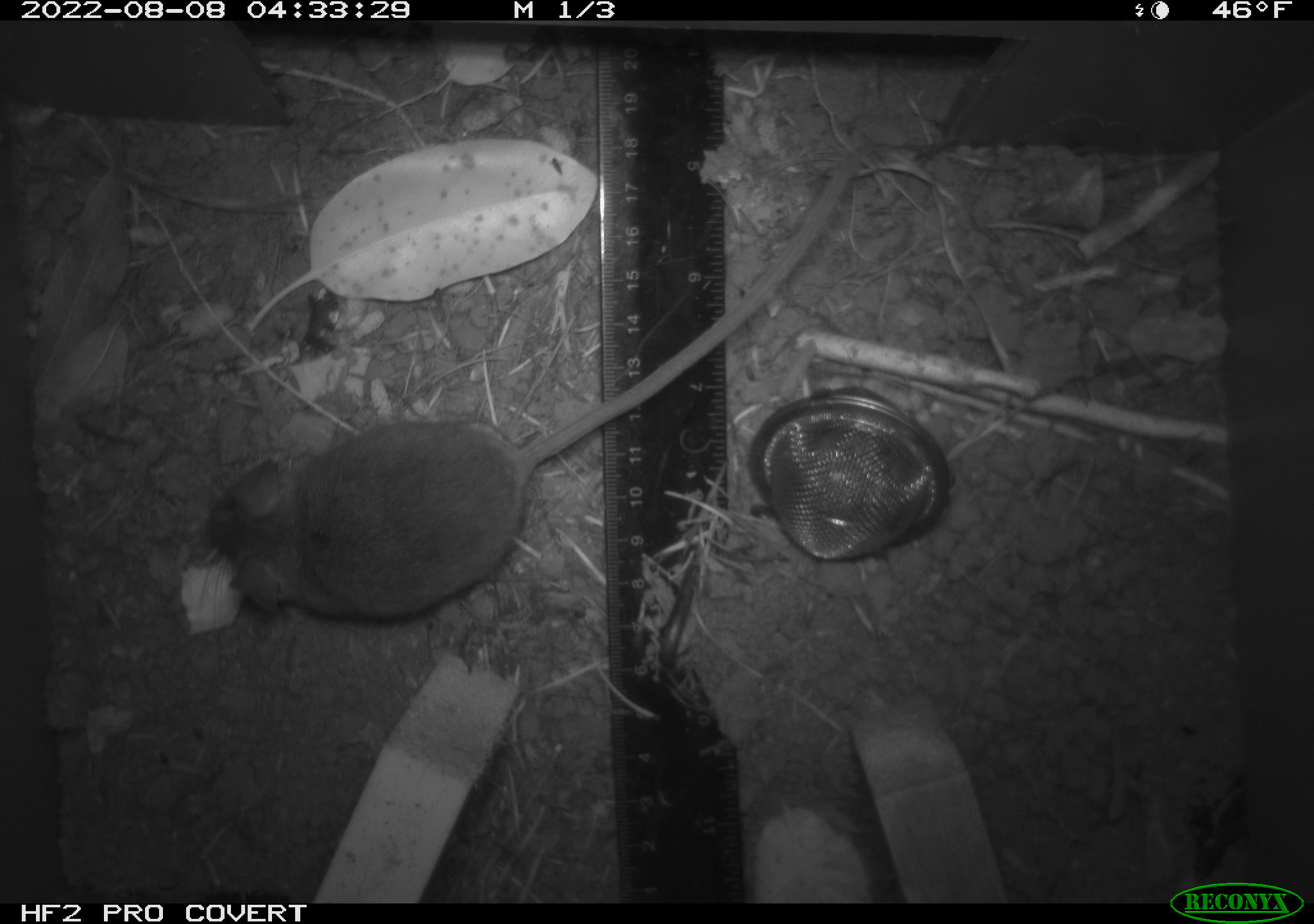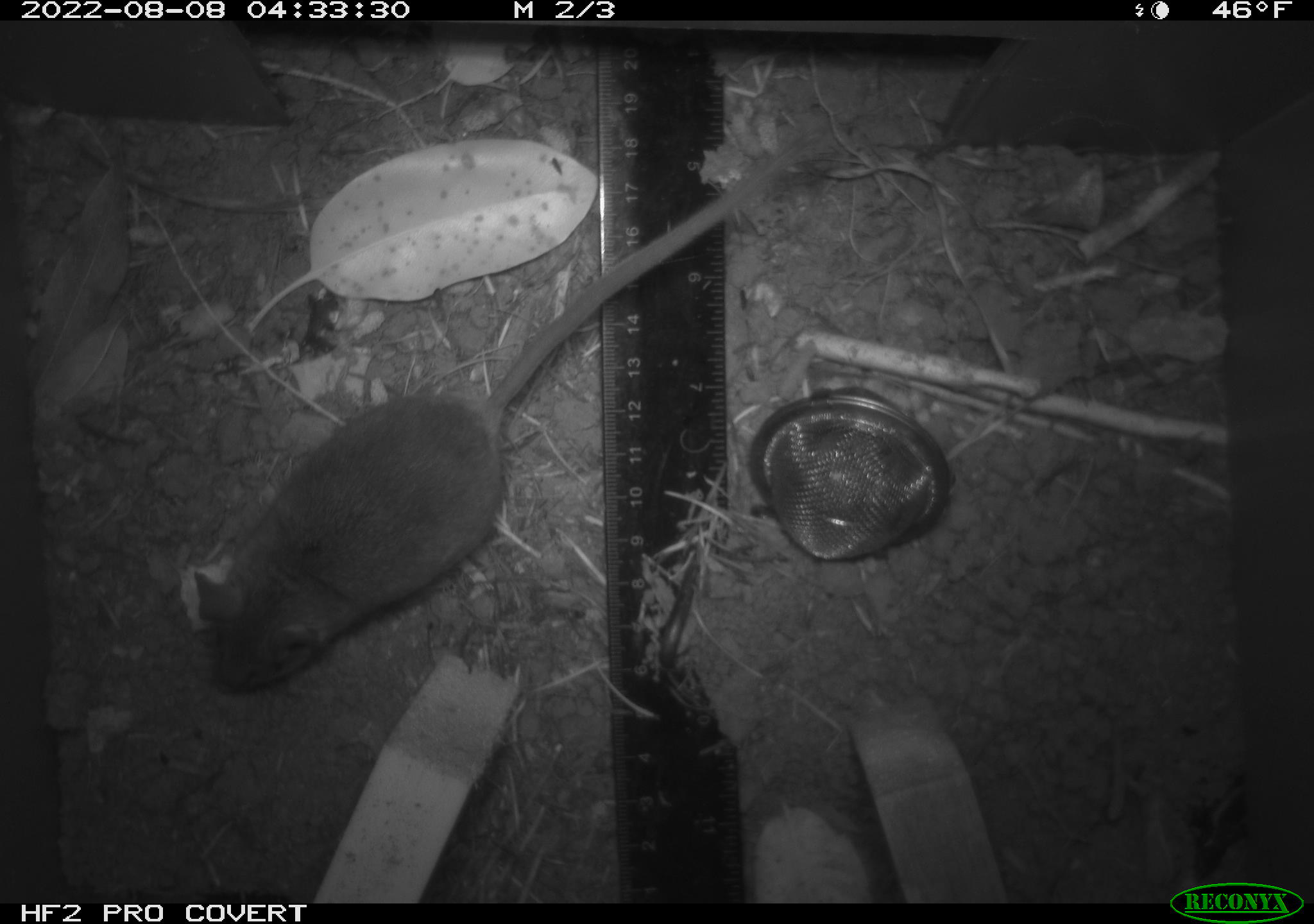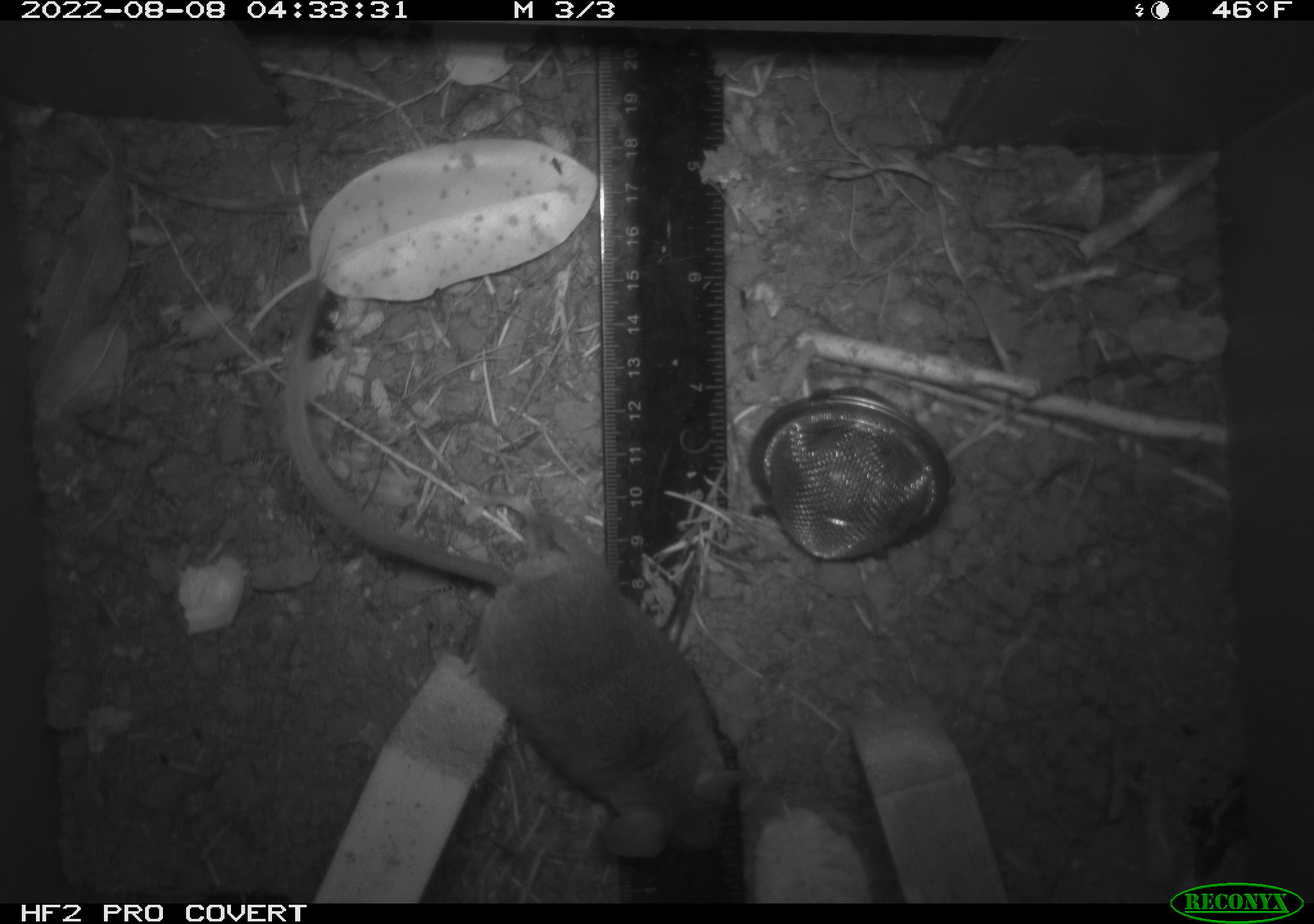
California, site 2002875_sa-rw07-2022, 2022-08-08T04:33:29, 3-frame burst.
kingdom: Animalia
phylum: Chordata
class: Mammalia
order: Rodentia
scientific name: Rodentia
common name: mouse species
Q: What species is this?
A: Mouse species (Rodentia).